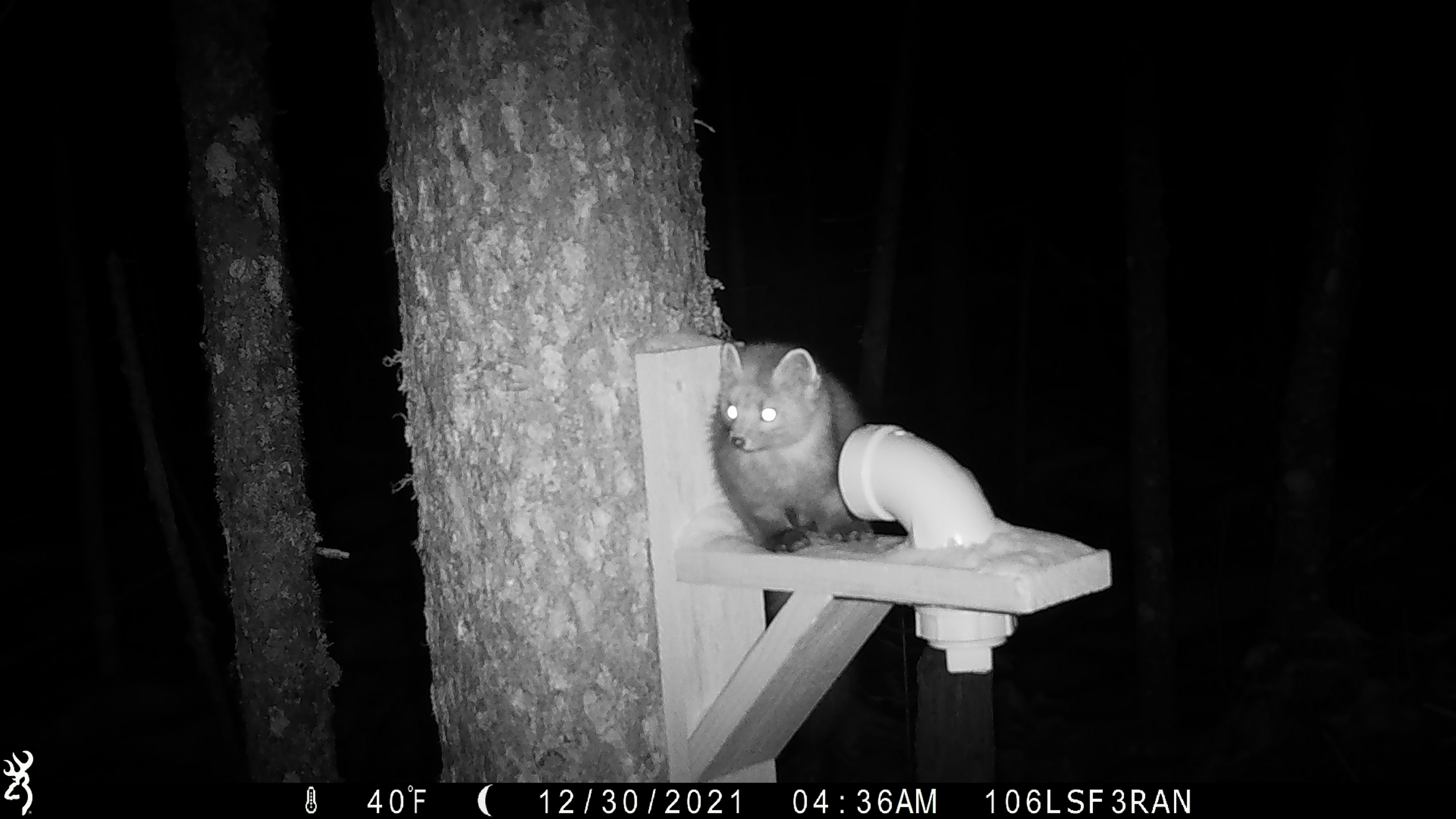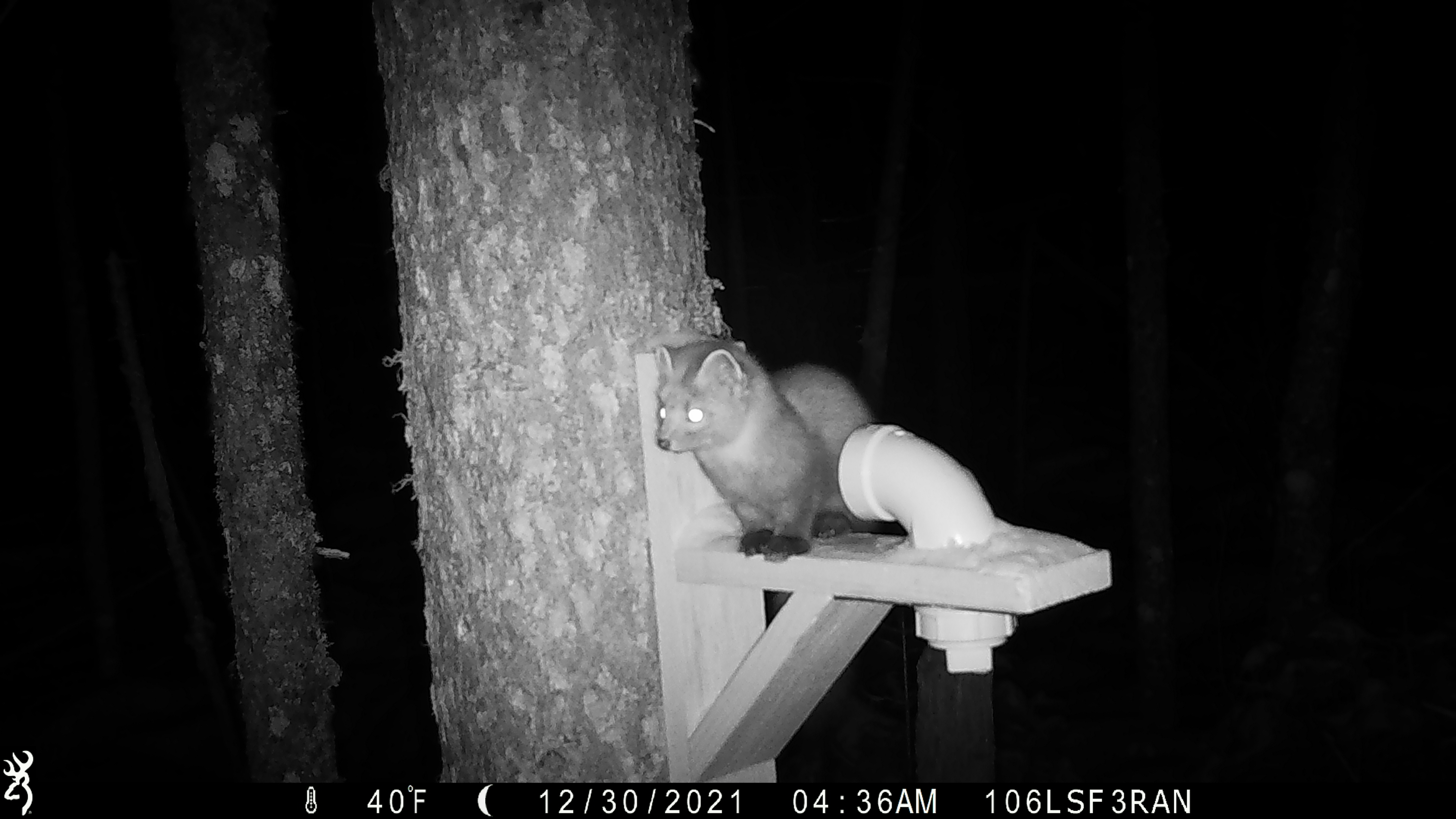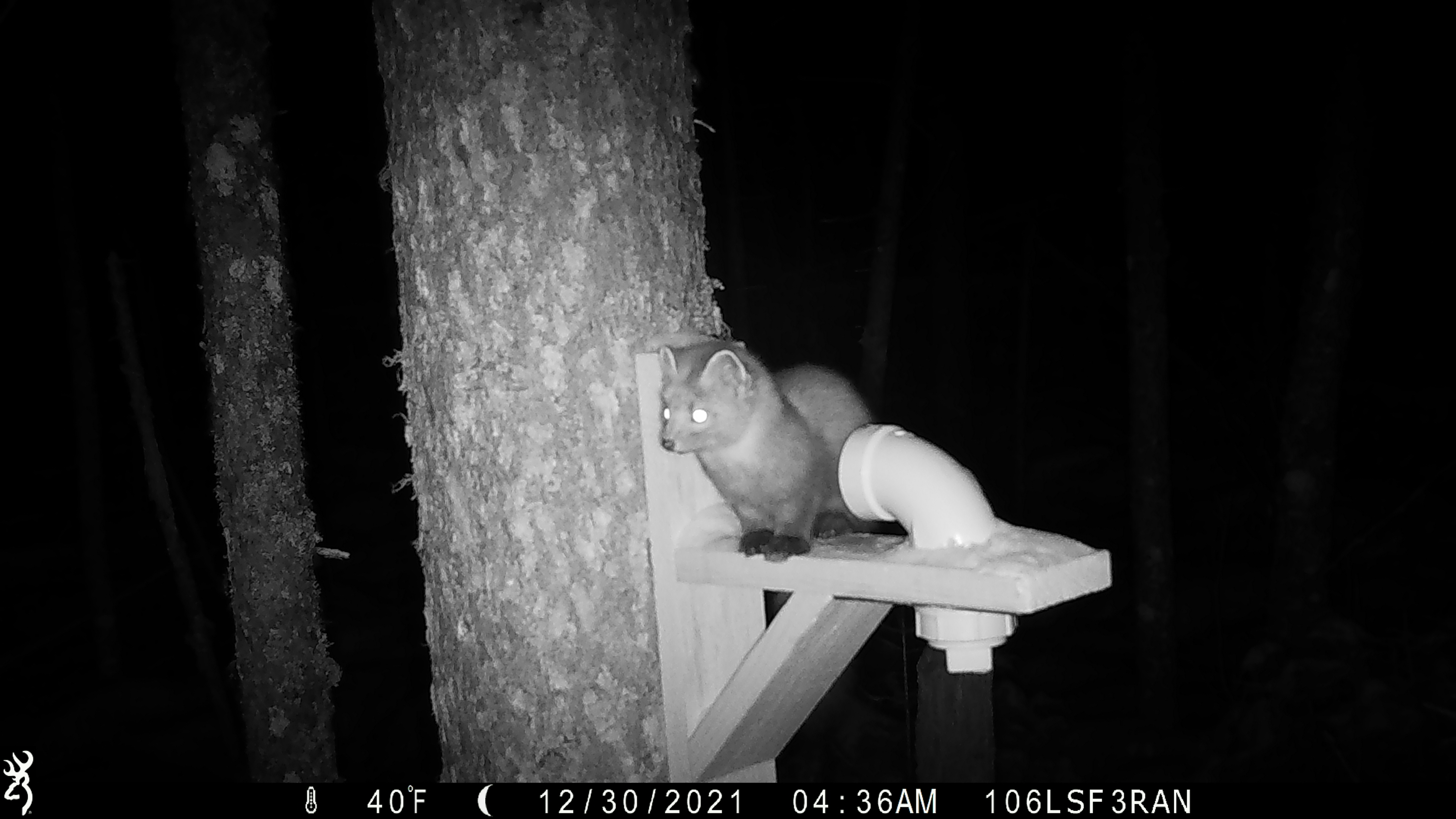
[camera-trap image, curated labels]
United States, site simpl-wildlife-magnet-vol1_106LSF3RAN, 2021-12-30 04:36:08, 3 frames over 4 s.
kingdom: Animalia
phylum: Chordata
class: Mammalia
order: Carnivora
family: Mustelidae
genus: Martes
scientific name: Martes americana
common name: american marten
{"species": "american marten (Martes americana)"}